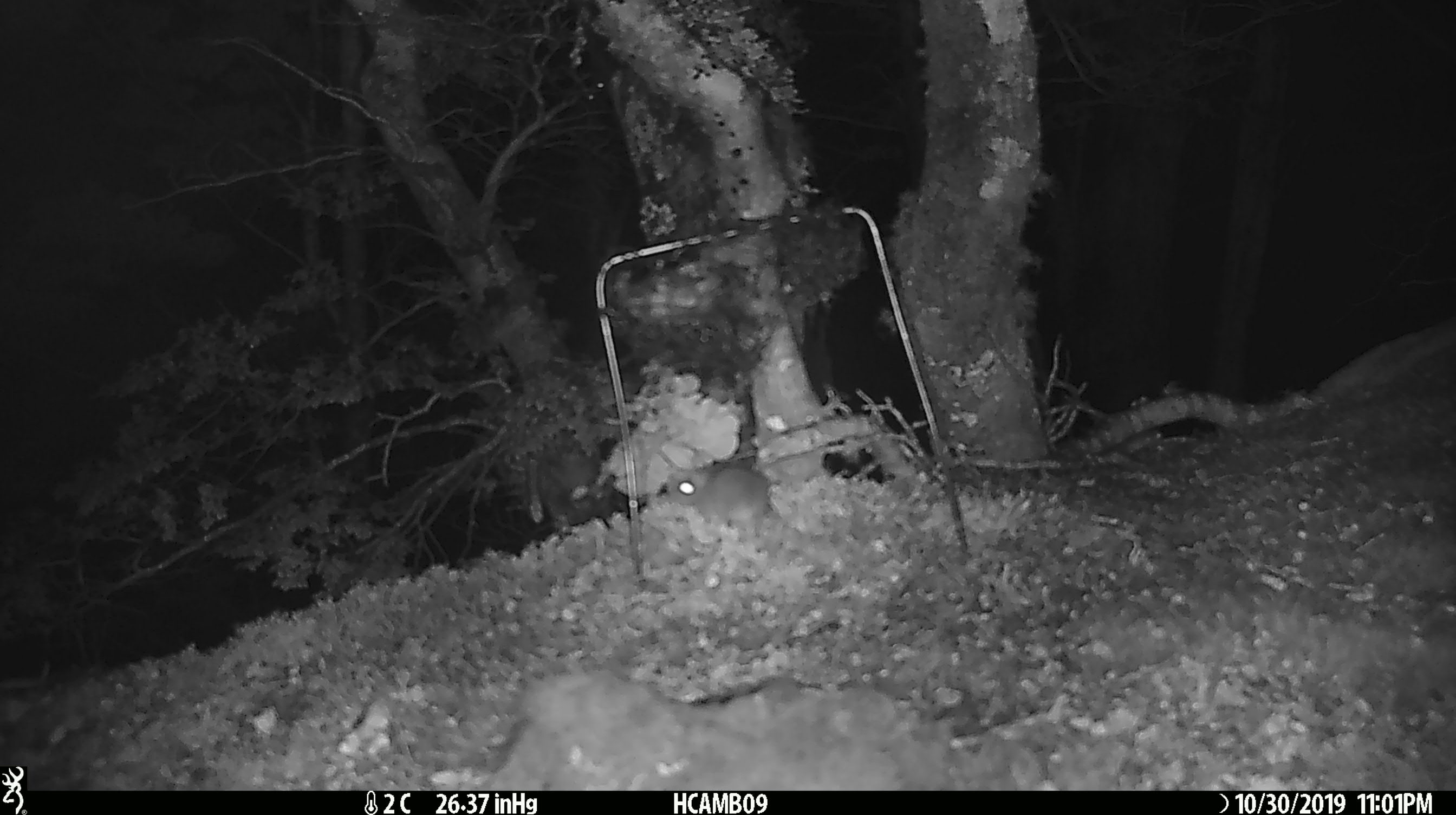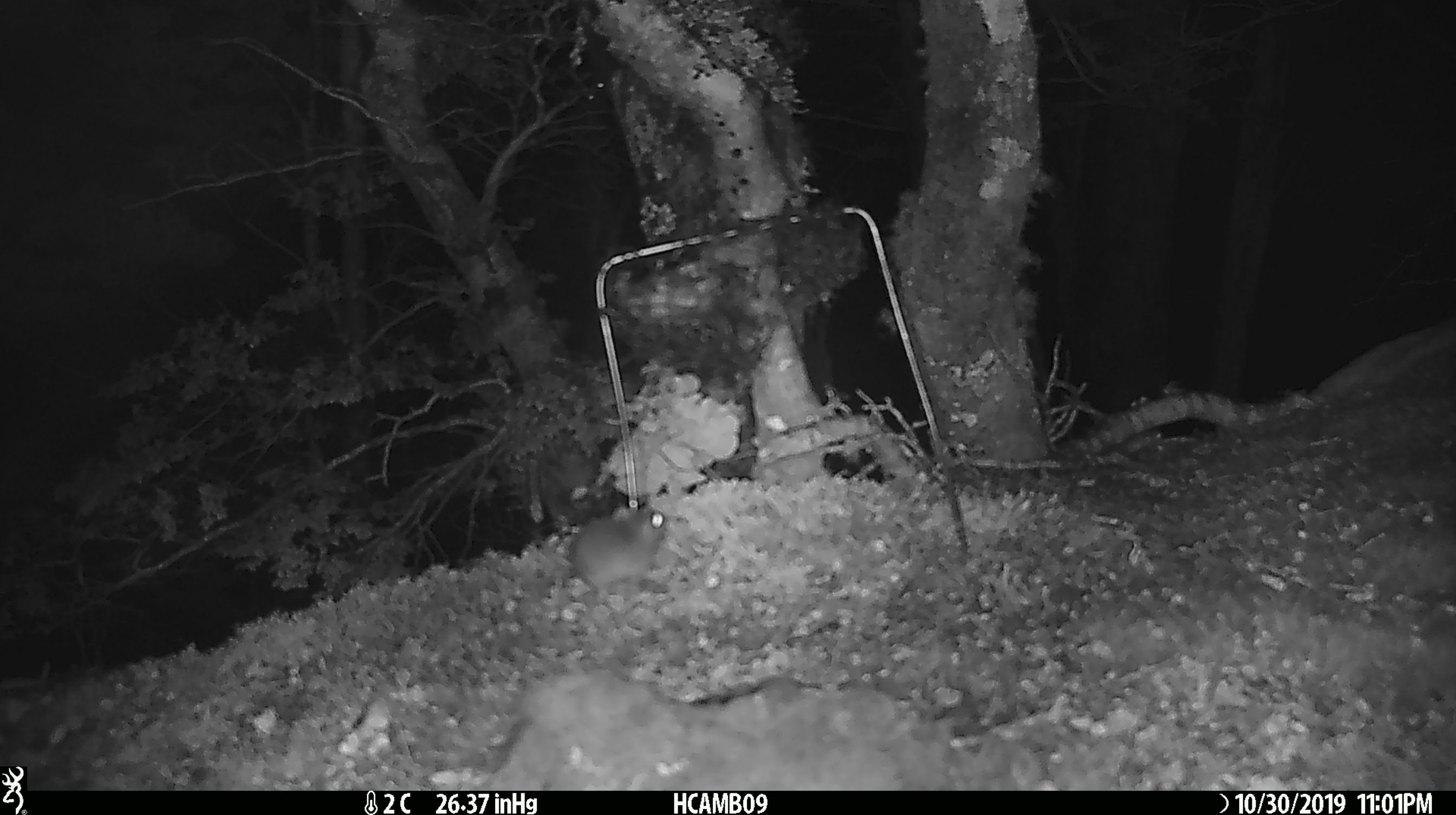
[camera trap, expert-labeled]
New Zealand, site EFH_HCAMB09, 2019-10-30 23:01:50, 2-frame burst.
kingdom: Animalia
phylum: Chordata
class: Mammalia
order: Rodentia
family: Muridae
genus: Mus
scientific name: Mus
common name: mouse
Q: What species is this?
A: Mouse (Mus).